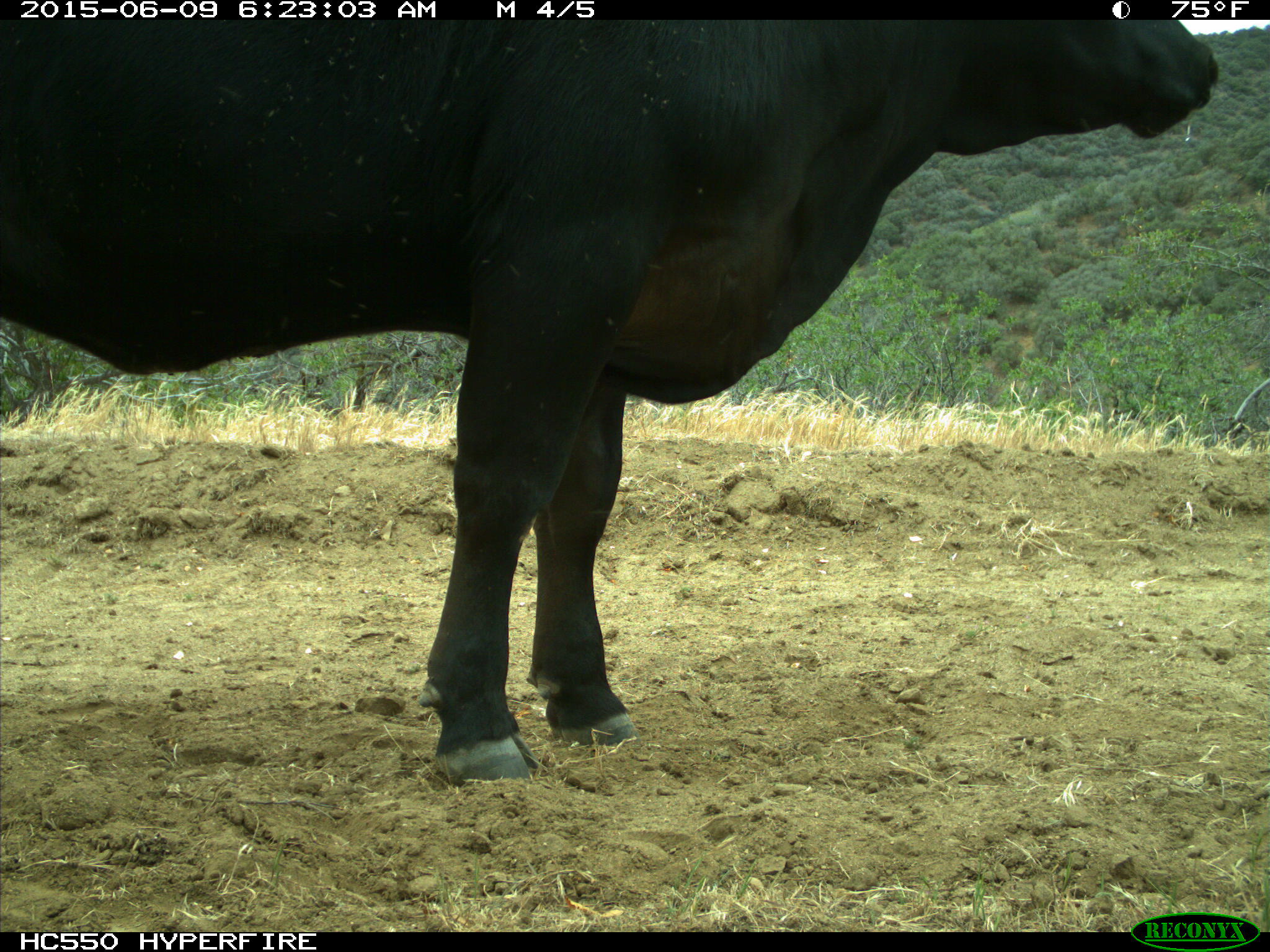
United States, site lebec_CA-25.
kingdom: Animalia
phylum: Chordata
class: Mammalia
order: Artiodactyla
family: Bovidae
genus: Bos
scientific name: Bos taurus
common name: domestic cow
Bos taurus (domestic cow).